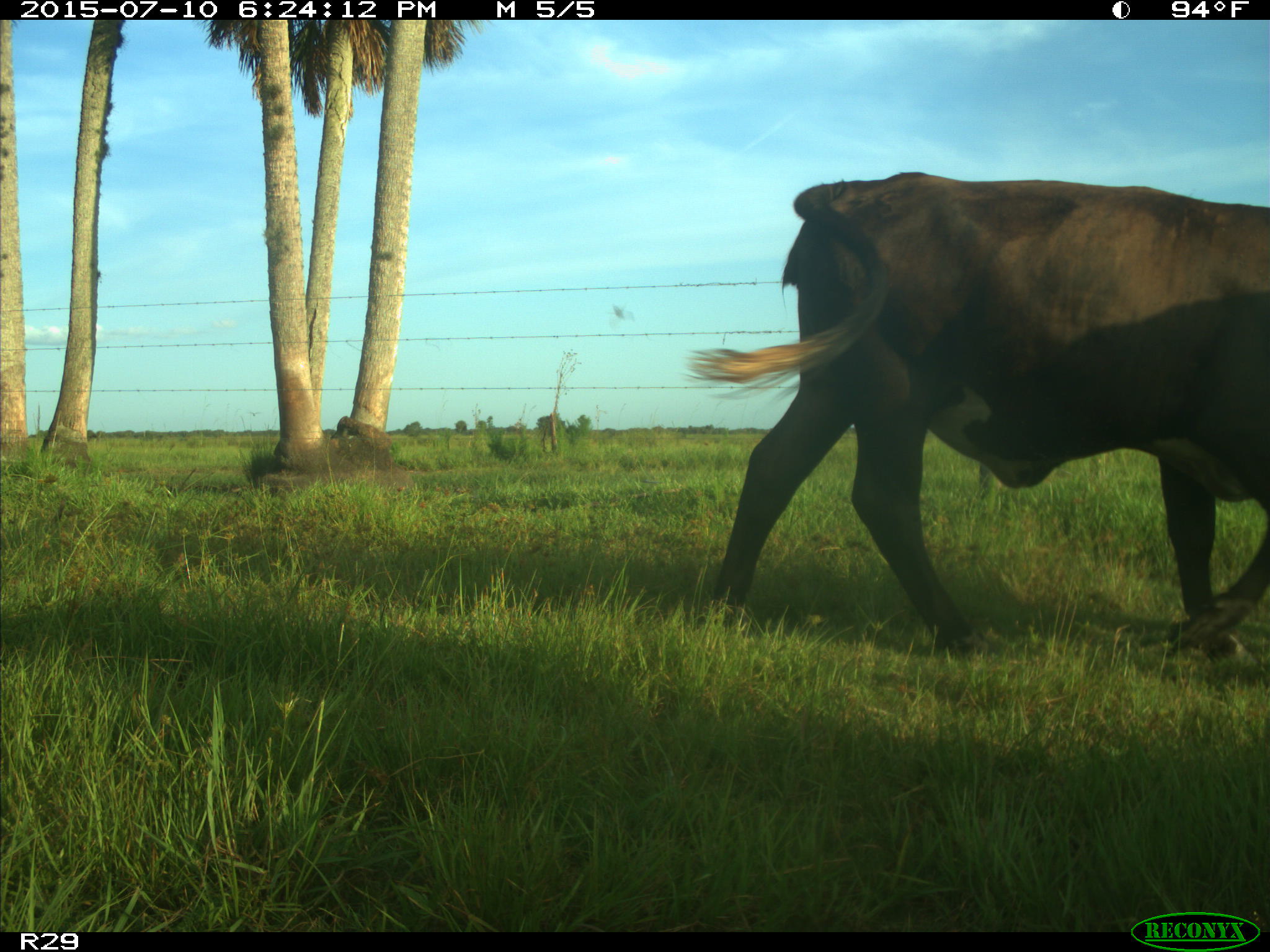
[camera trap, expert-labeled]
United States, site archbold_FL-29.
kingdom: Animalia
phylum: Chordata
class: Mammalia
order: Artiodactyla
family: Bovidae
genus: Bos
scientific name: Bos taurus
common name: domestic cow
Bos taurus (domestic cow).